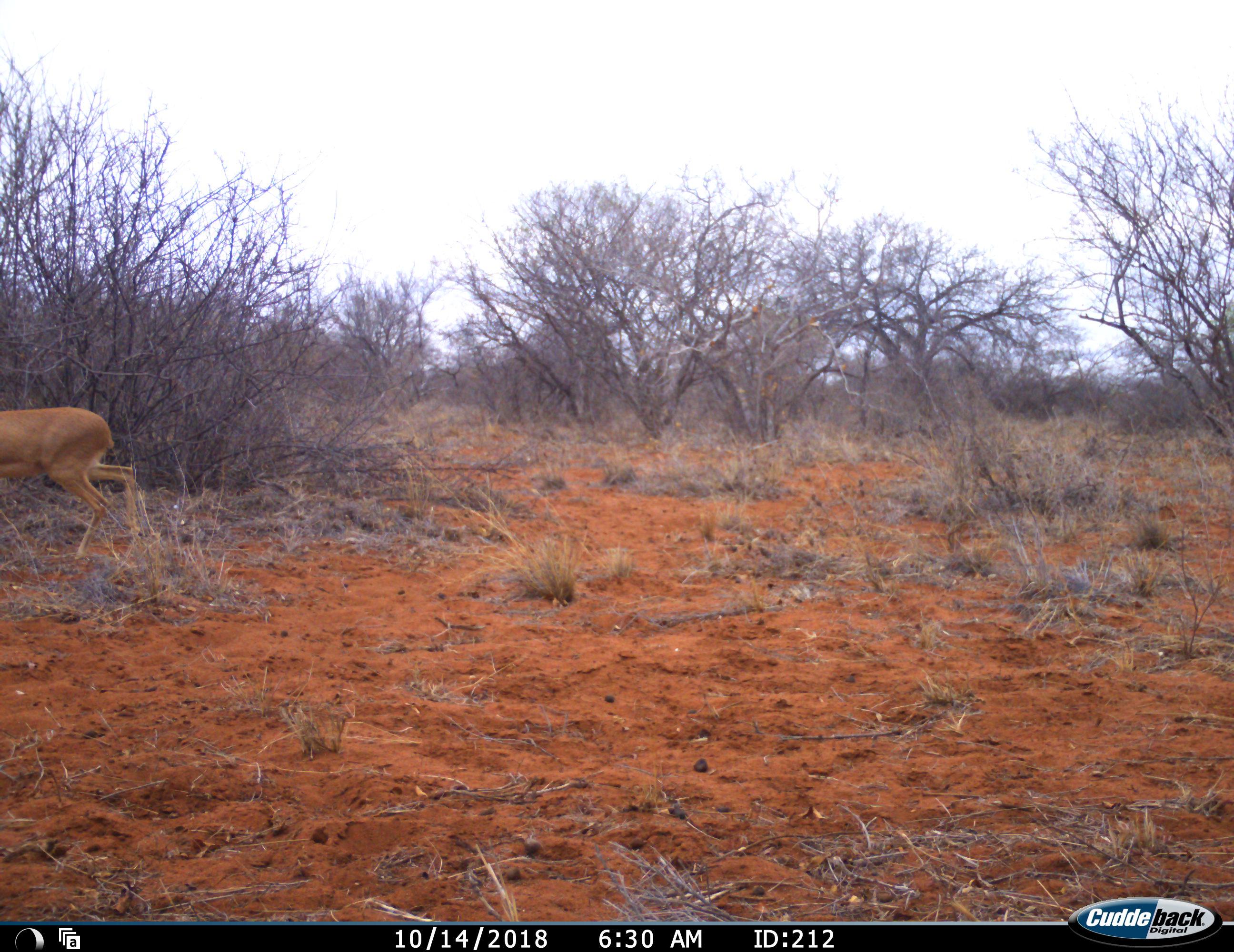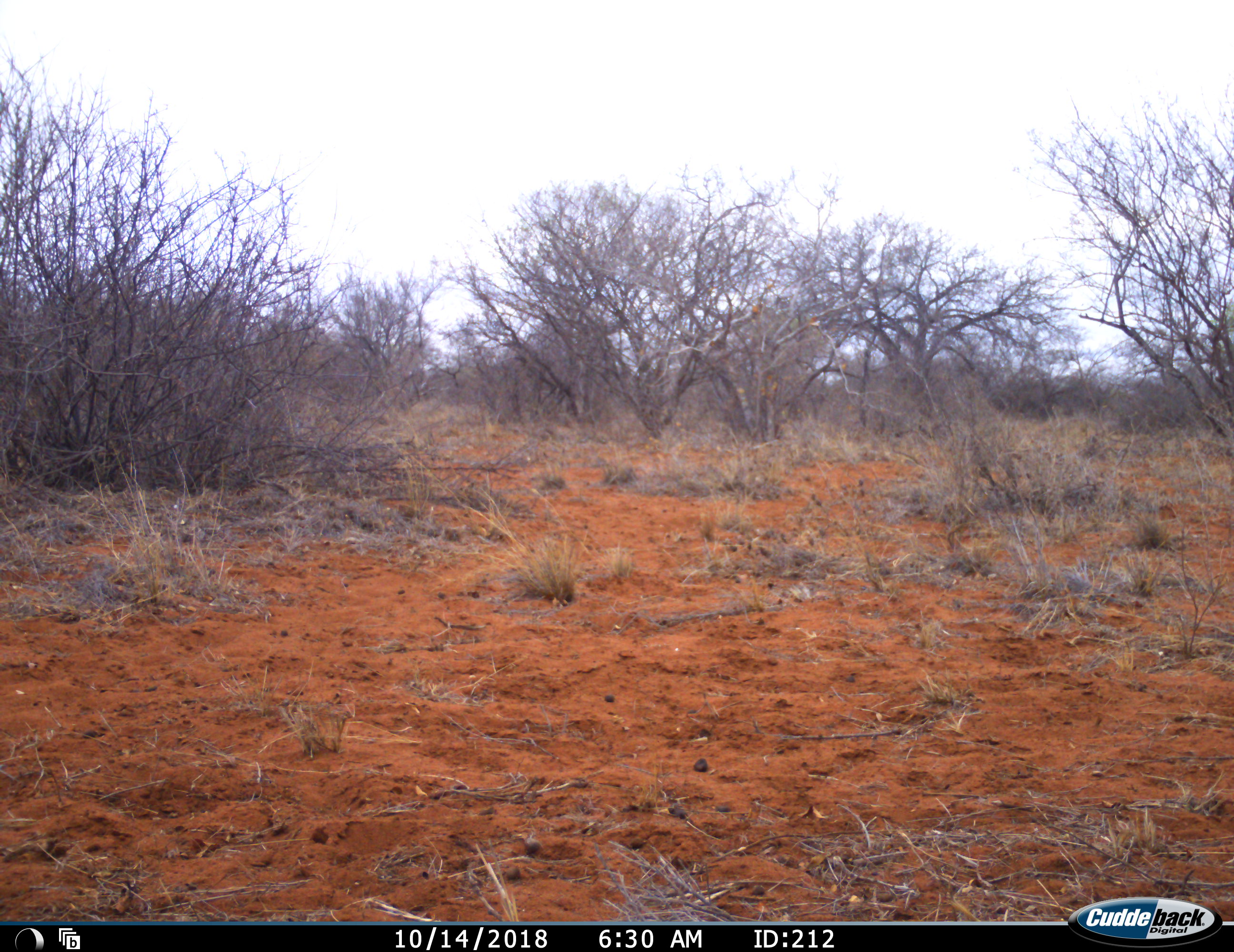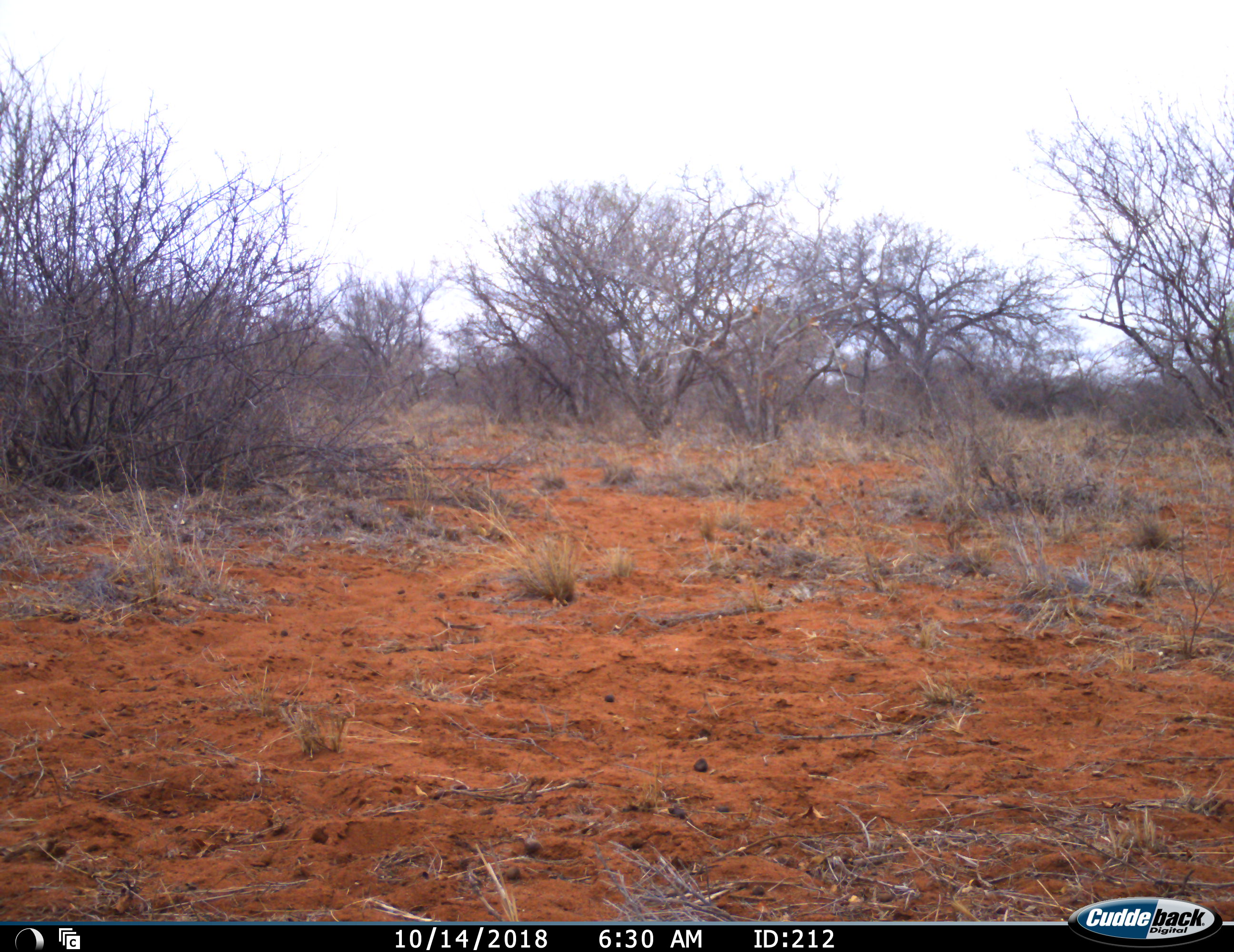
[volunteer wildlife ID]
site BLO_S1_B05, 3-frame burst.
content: unidentified animal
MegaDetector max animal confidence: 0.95